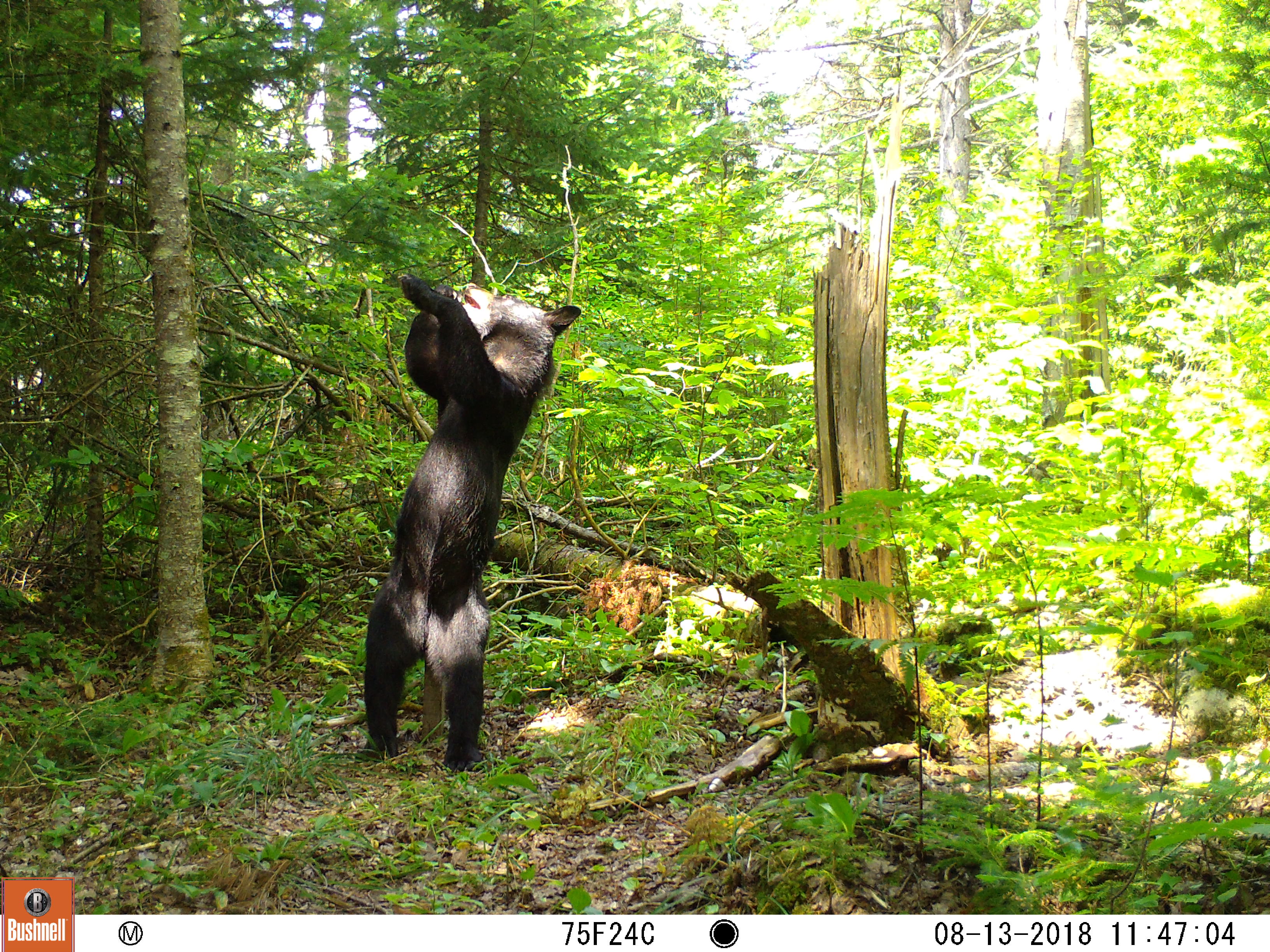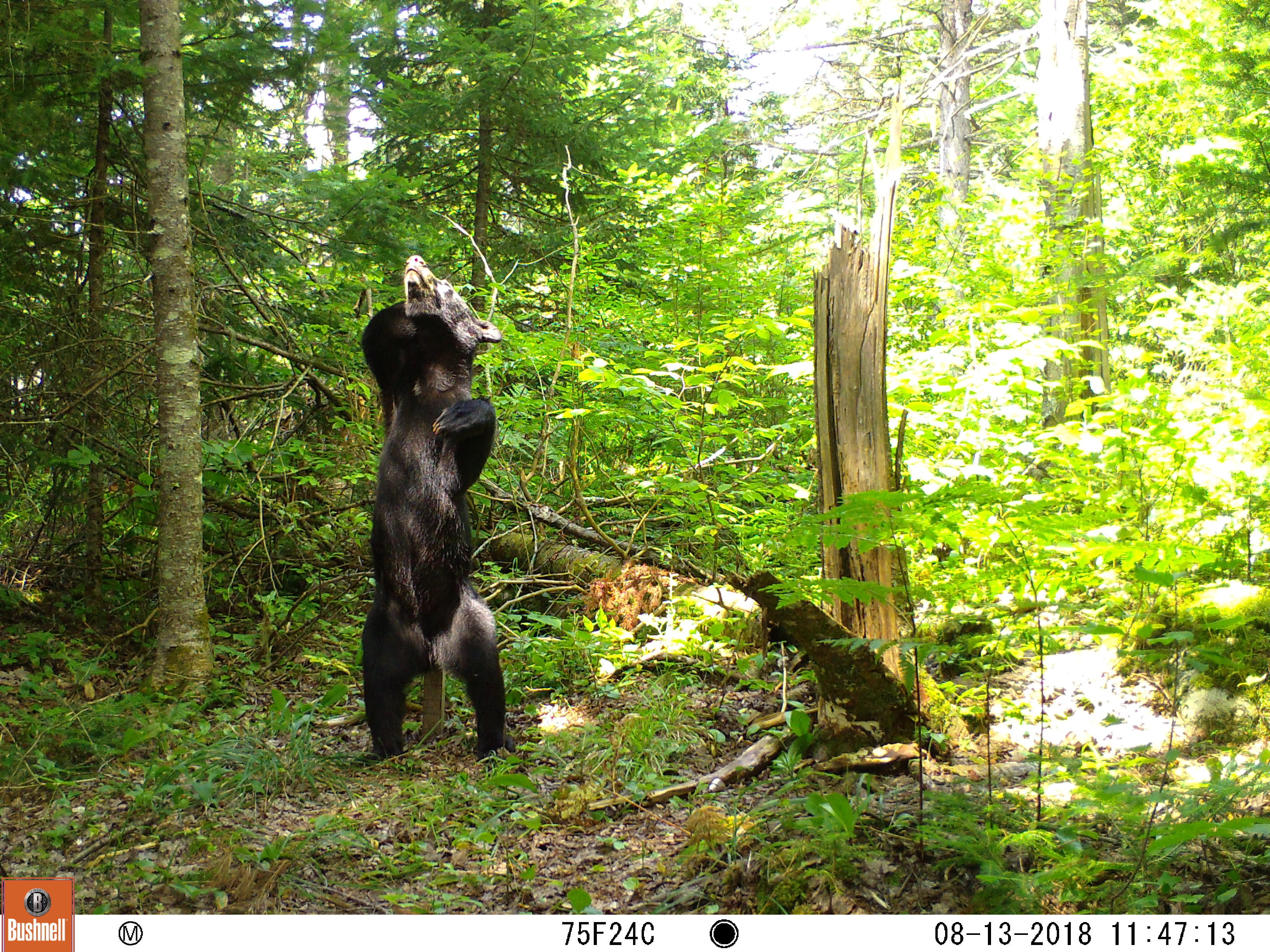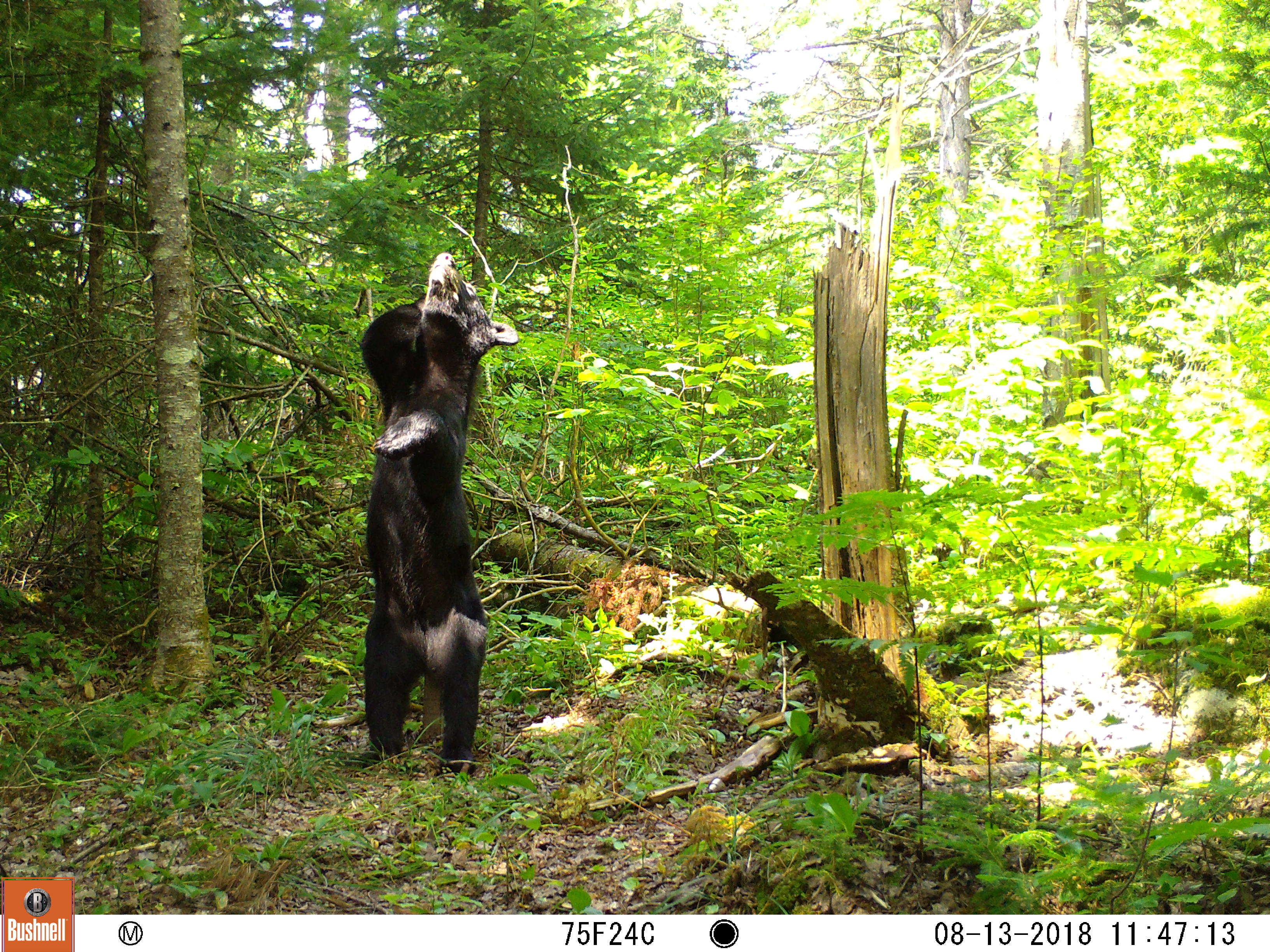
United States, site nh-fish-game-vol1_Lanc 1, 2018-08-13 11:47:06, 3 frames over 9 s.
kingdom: Animalia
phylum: Chordata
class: Mammalia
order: Carnivora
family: Ursidae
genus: Ursus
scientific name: Ursus americanus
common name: black bear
Black bear (Ursus americanus).